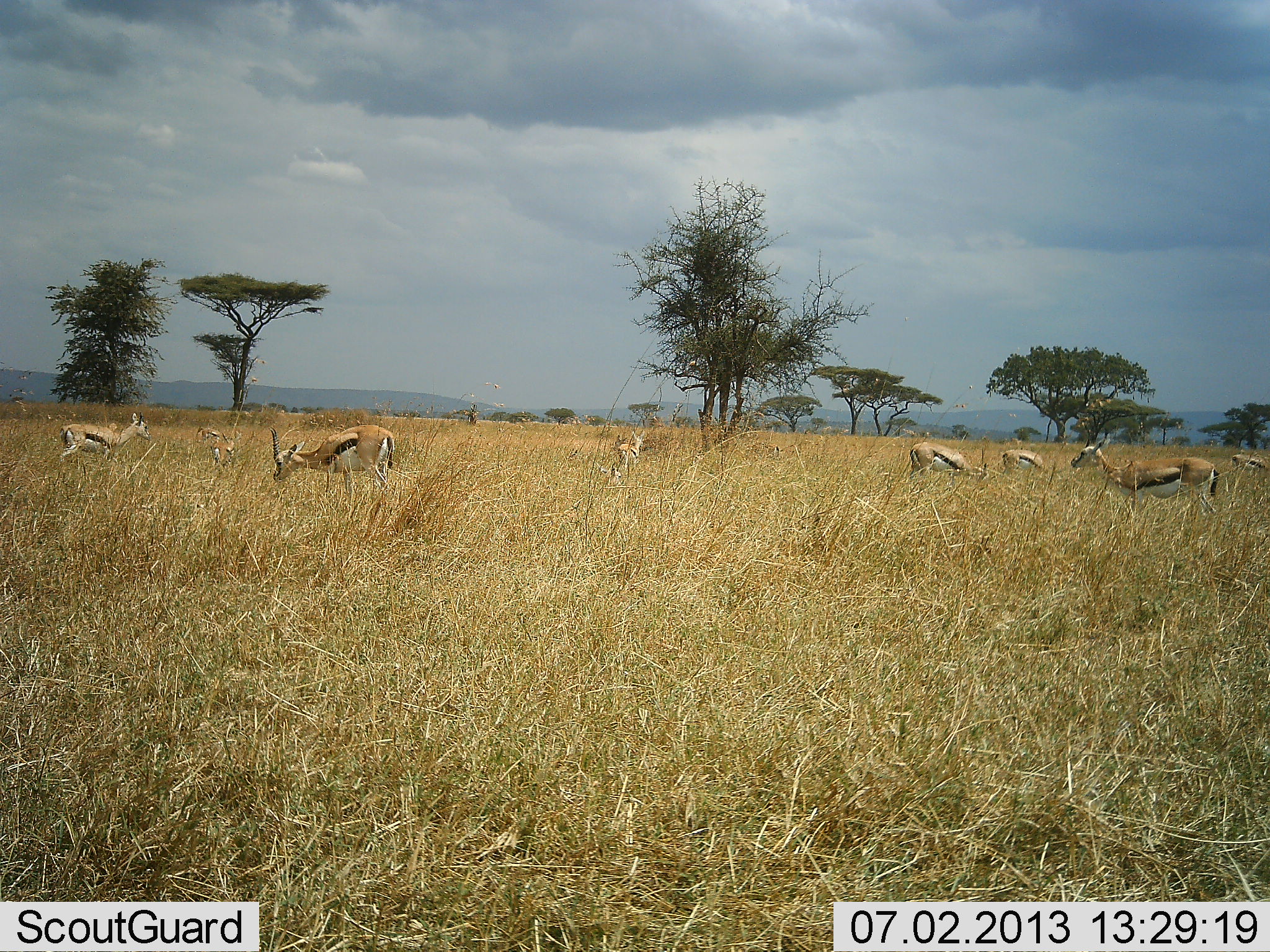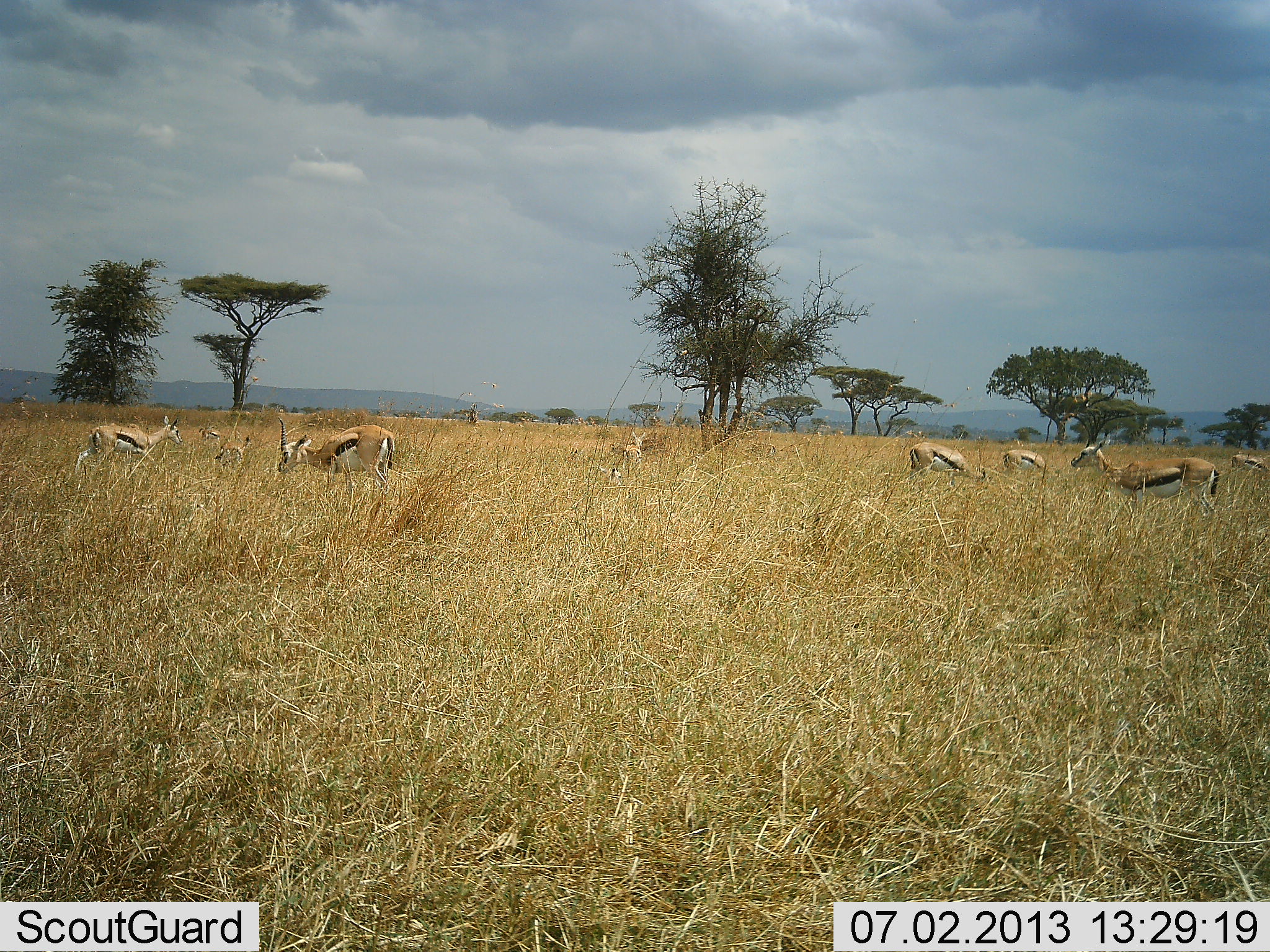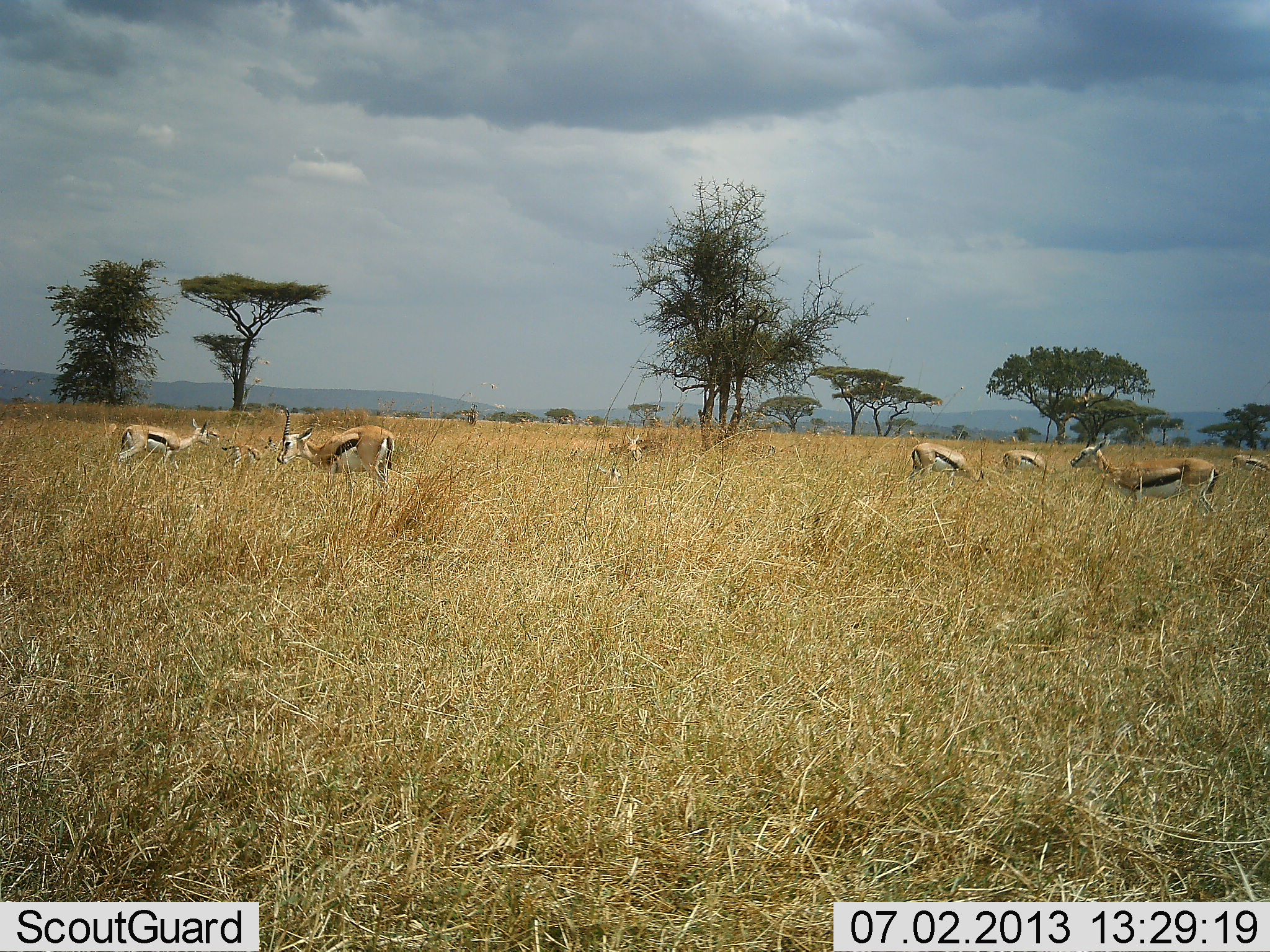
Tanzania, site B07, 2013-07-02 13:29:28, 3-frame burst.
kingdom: Animalia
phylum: Chordata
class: Mammalia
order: Artiodactyla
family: Bovidae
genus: Eudorcas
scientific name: Eudorcas thomsonii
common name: thomson's gazelle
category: gazellethomsons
Gazellethomsons (thomson's gazelle) (Eudorcas thomsonii), count 9. Behavior (volunteer vote fractions): standing 60%, resting 0%, moving 47%, interacting 3%. Young present (vote fraction): 10%. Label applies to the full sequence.